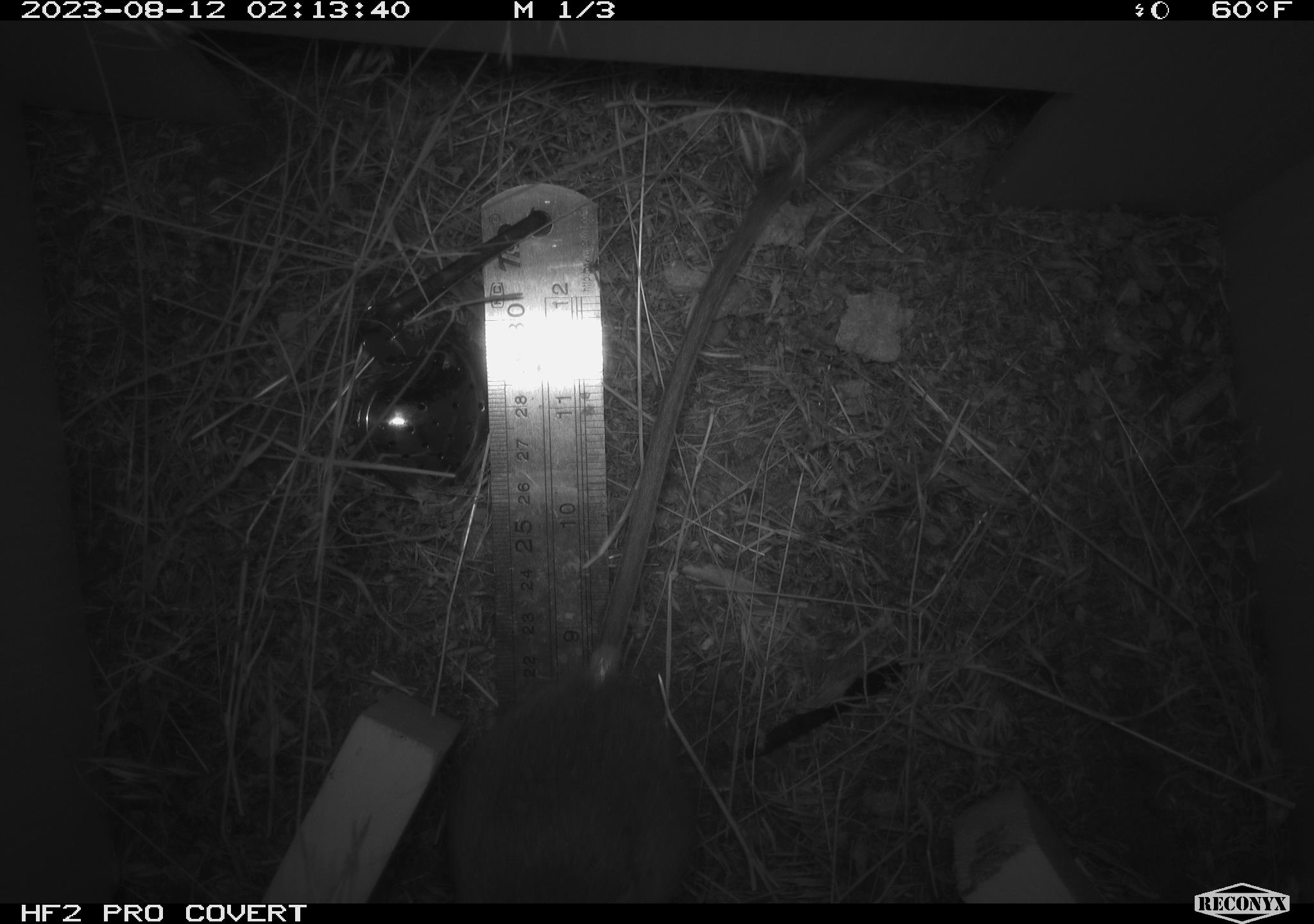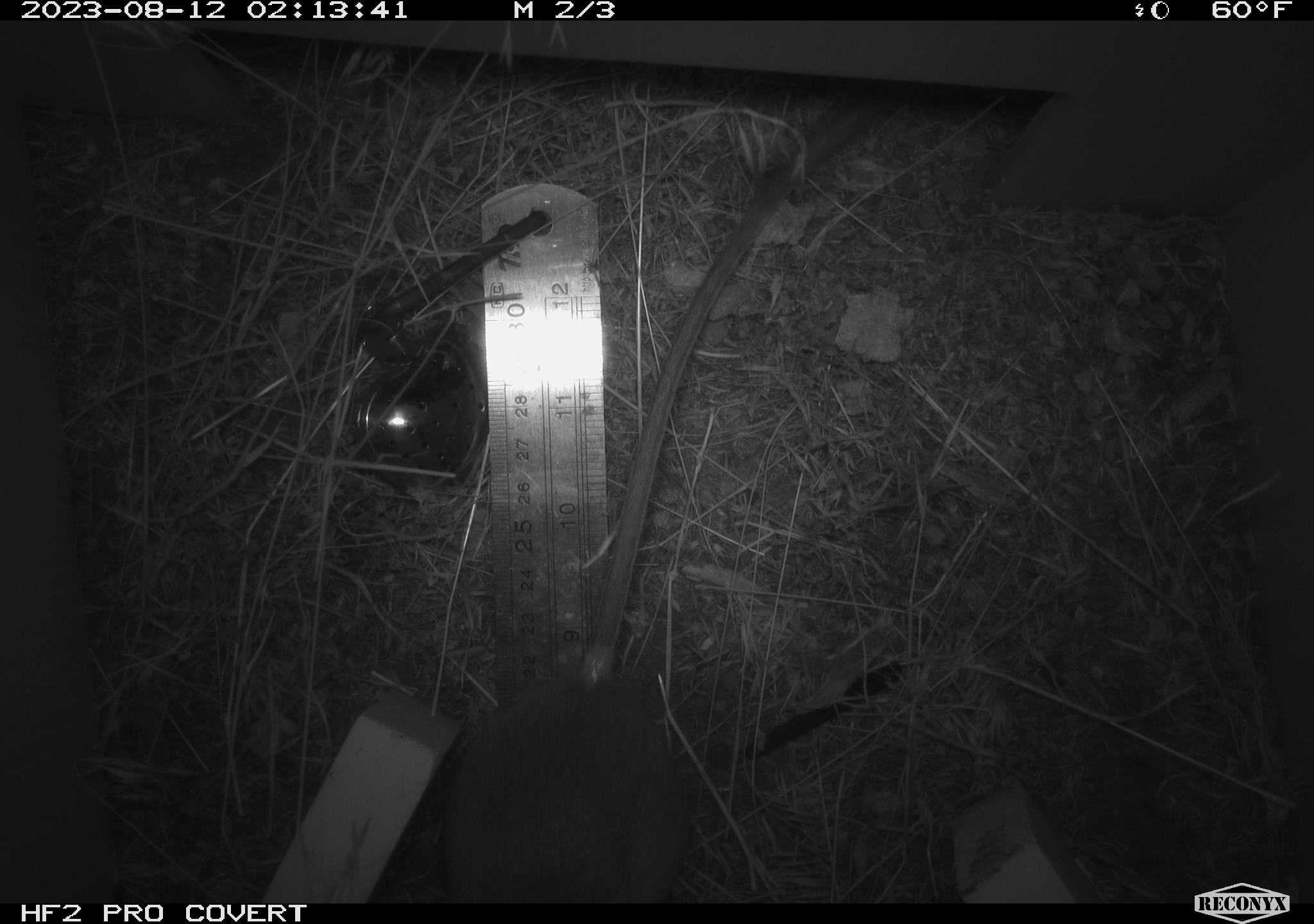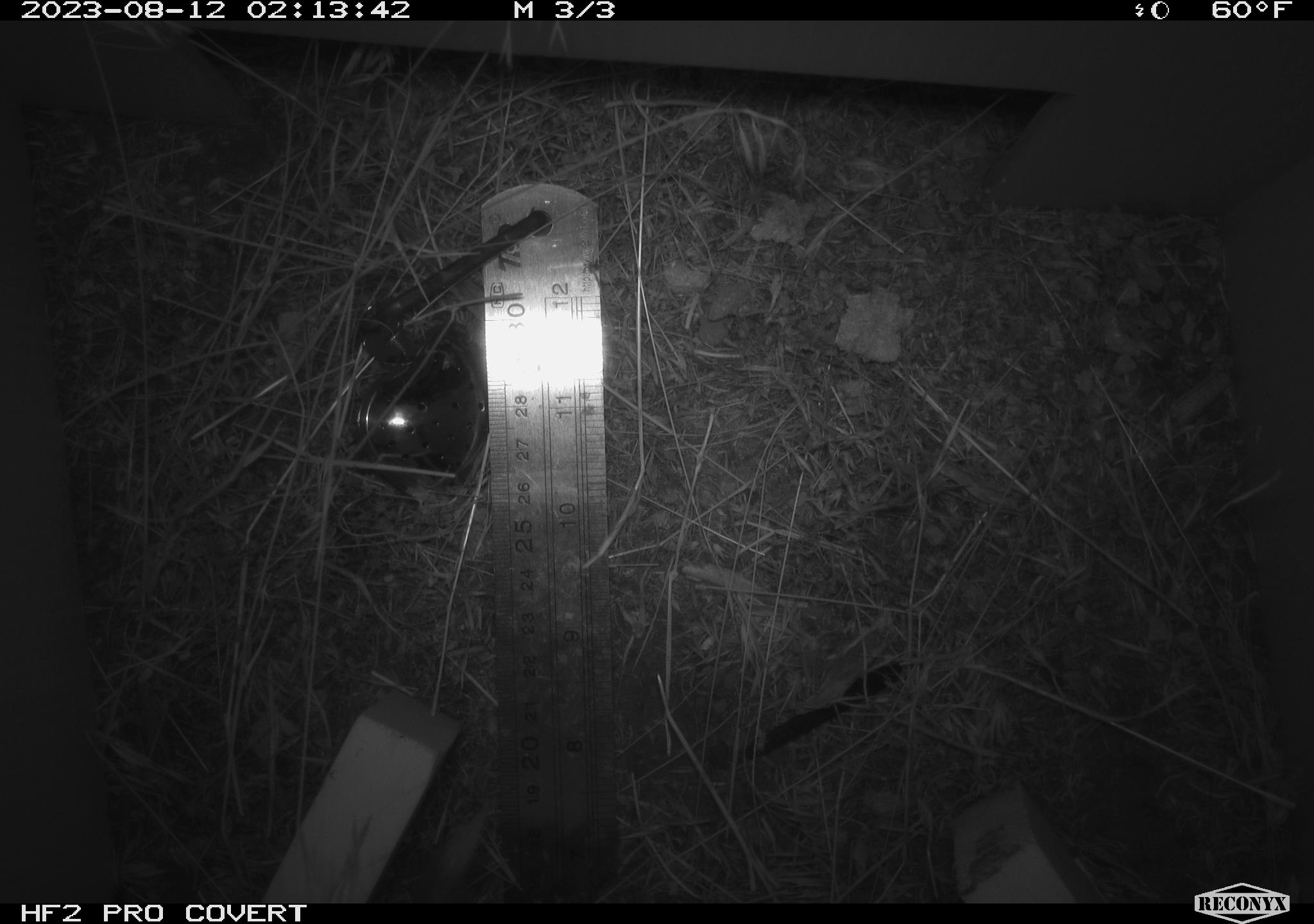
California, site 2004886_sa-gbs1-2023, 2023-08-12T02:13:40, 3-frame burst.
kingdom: Animalia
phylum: Chordata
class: Mammalia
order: Rodentia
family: Heteromyidae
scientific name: Heteromyidae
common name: kangaroo rats and pocket mice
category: heteromyidae family